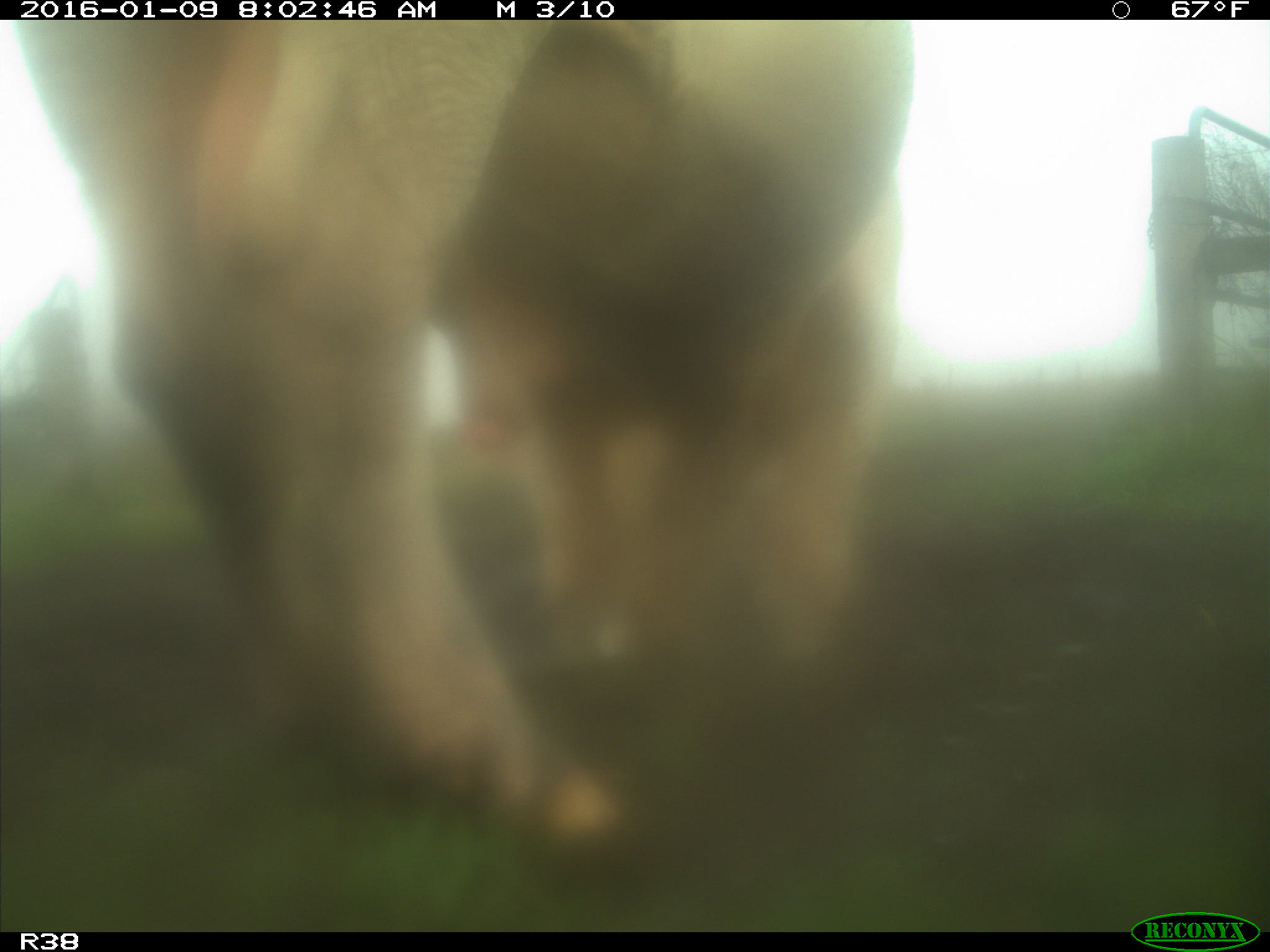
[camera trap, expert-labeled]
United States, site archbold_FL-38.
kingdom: Animalia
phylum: Chordata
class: Mammalia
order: Artiodactyla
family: Bovidae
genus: Bos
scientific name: Bos taurus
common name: domestic cow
Bos taurus (domestic cow).